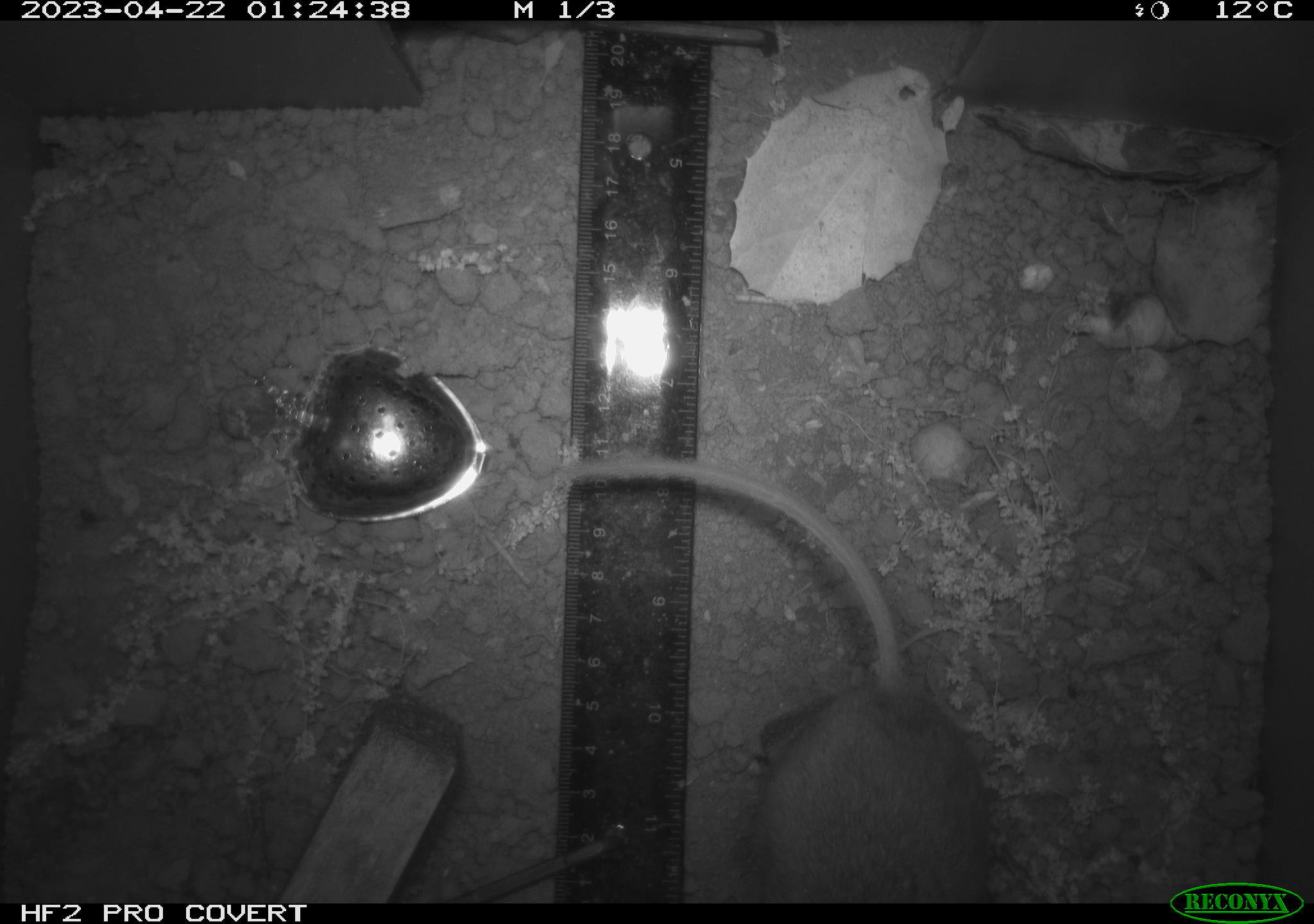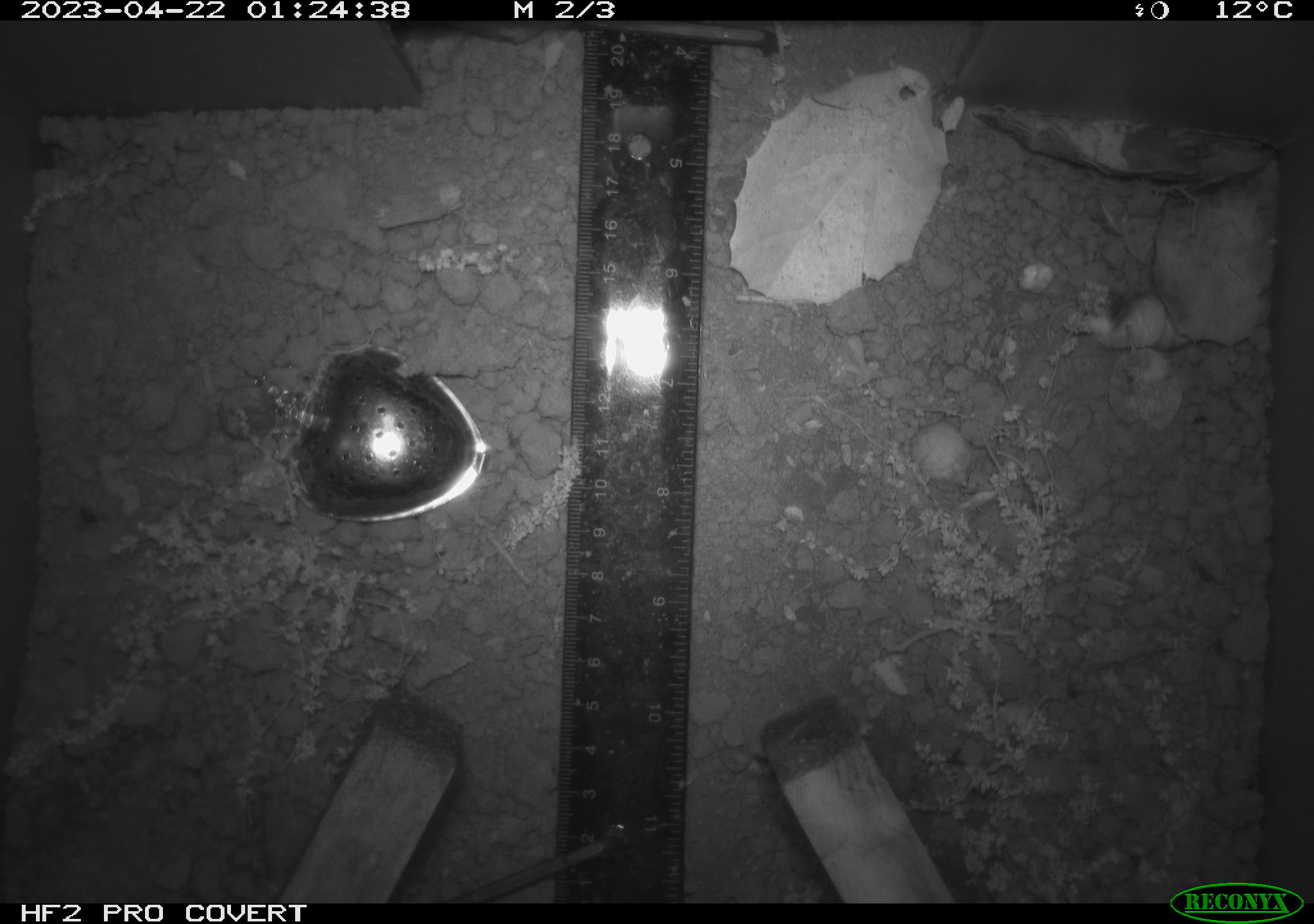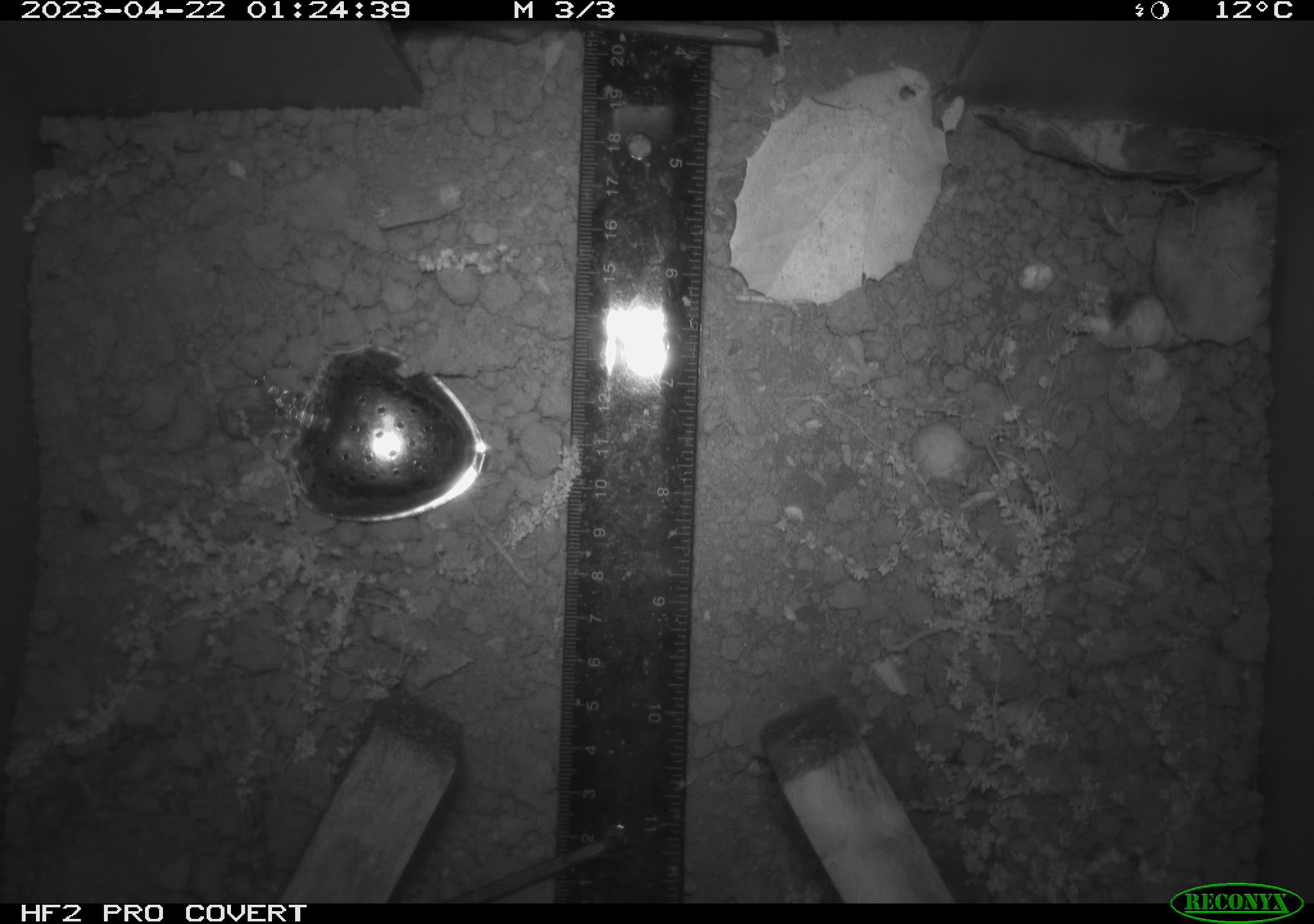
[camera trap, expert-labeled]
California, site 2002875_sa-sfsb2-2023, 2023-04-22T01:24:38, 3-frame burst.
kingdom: Animalia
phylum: Chordata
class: Mammalia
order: Rodentia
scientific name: Rodentia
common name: mouse species